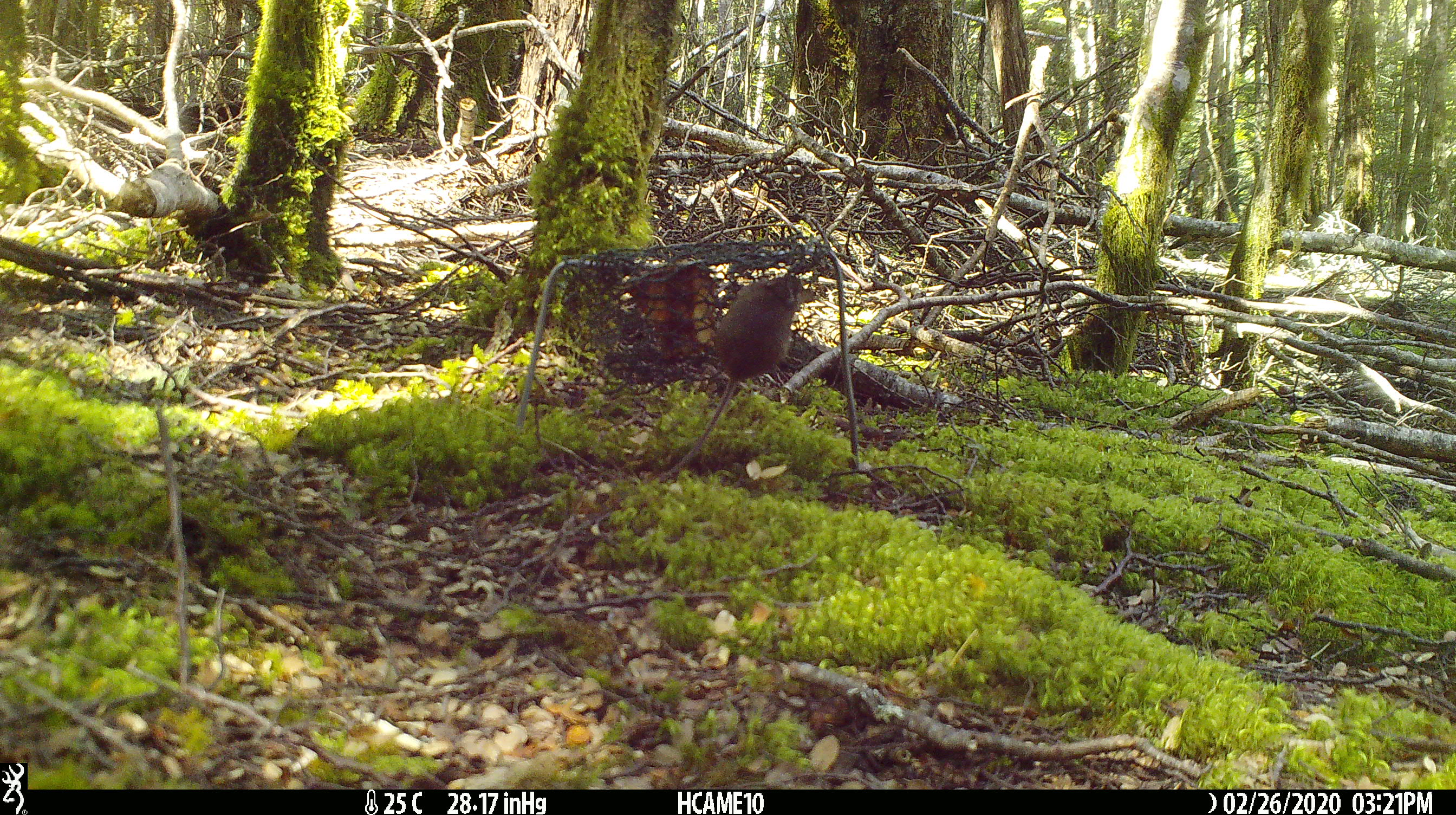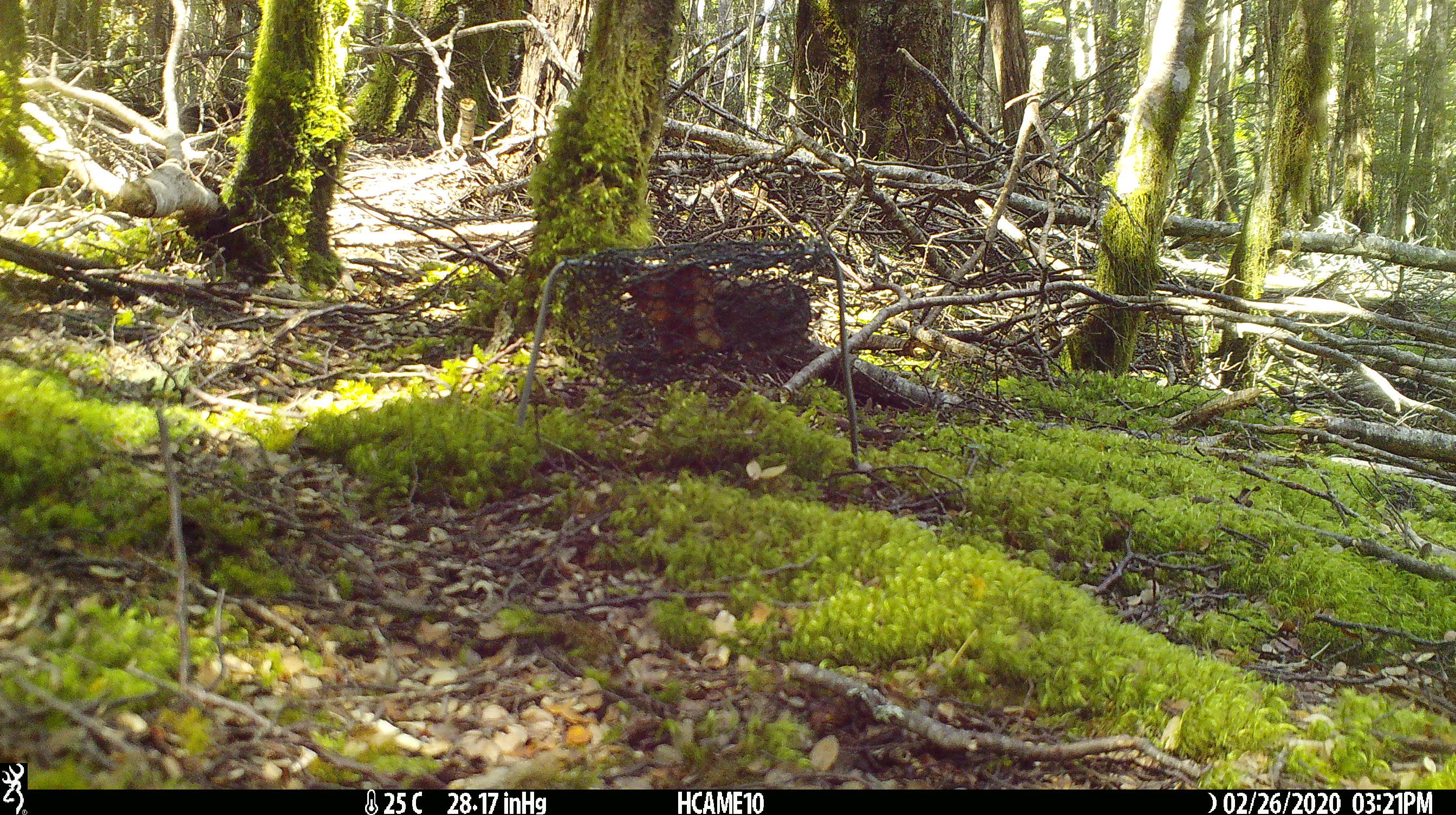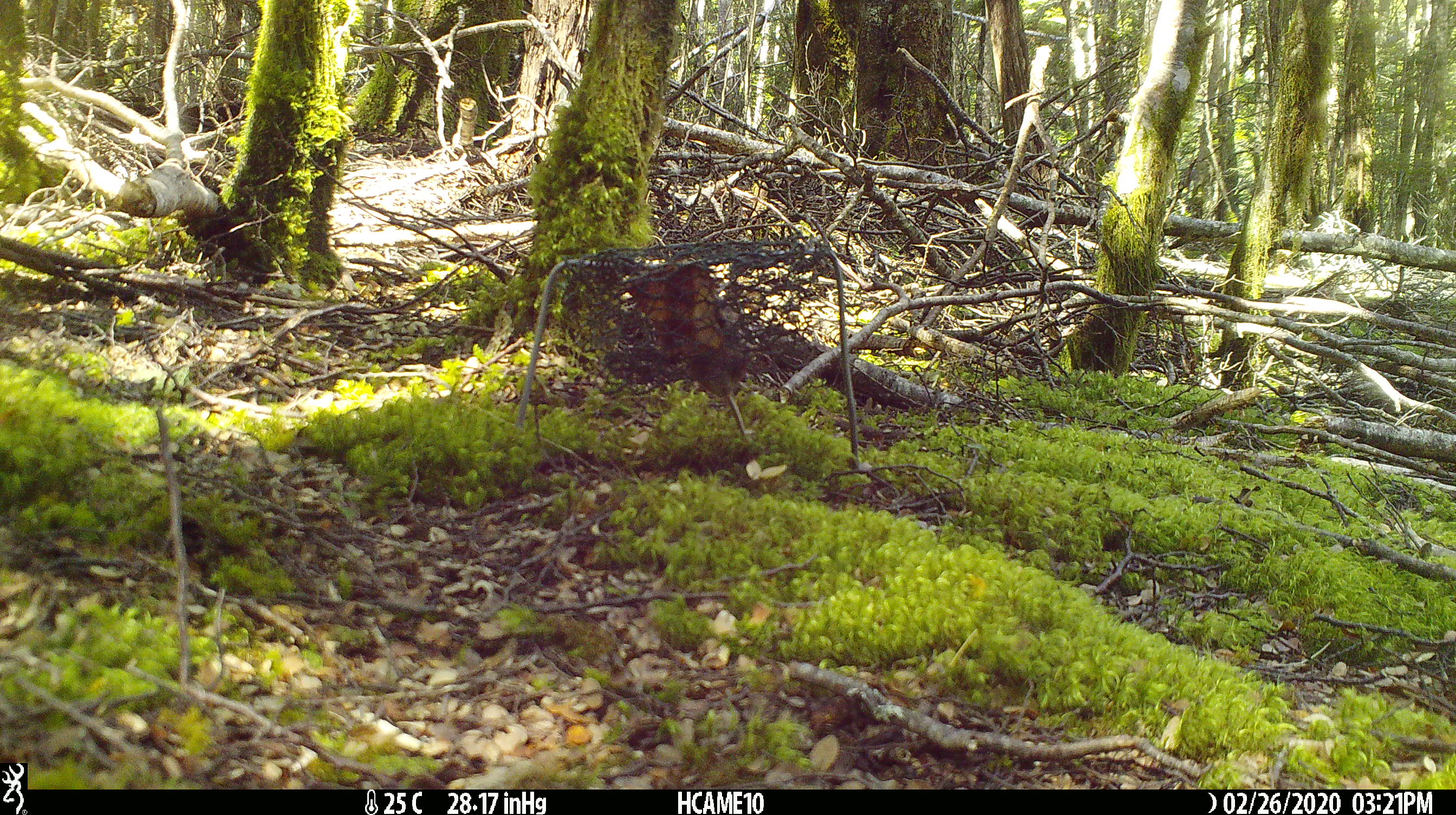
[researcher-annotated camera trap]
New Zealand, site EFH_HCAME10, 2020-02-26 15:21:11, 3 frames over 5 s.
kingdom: Animalia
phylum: Chordata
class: Mammalia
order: Rodentia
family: Muridae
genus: Mus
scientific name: Mus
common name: mouse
Mouse (Mus).